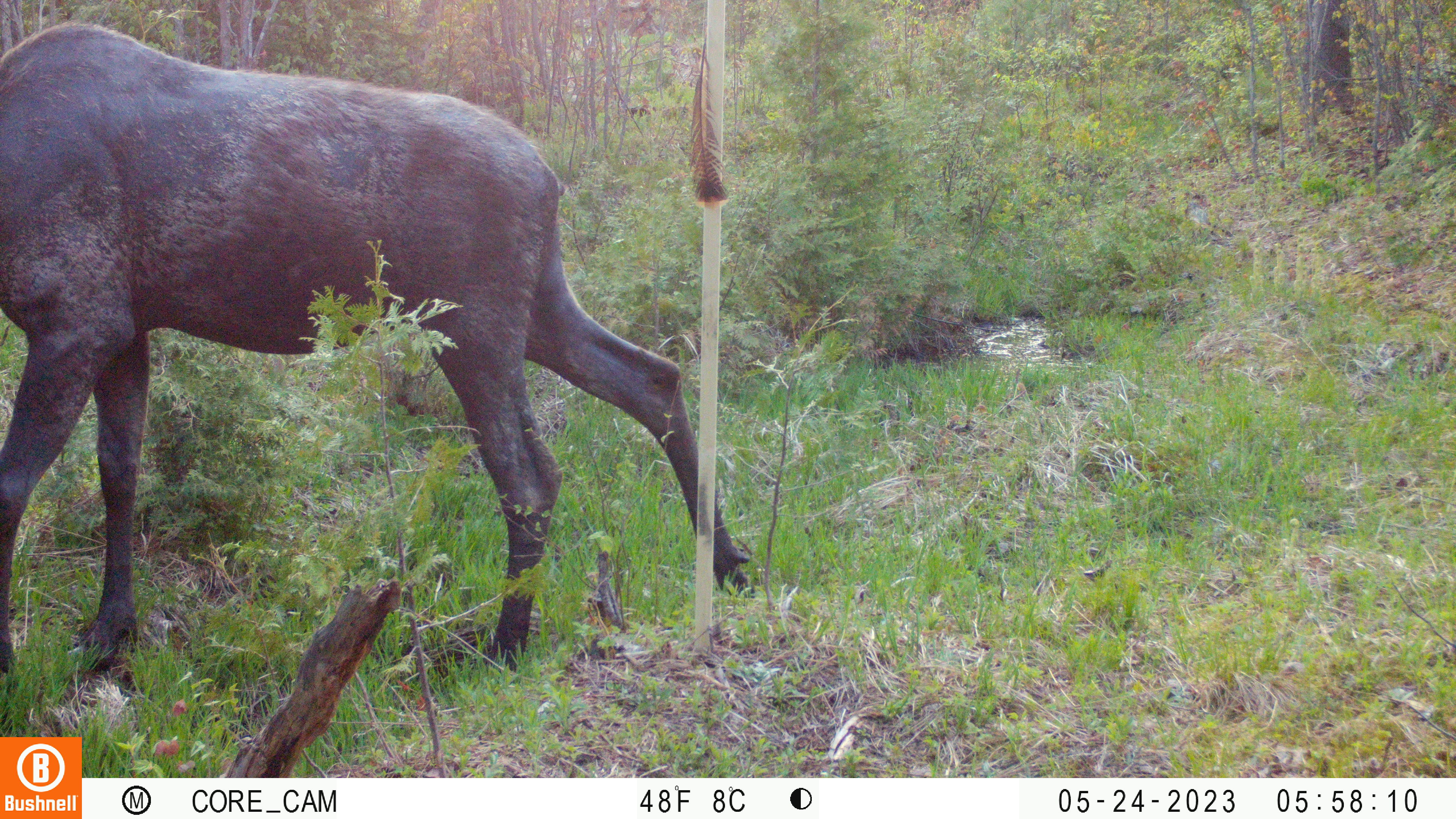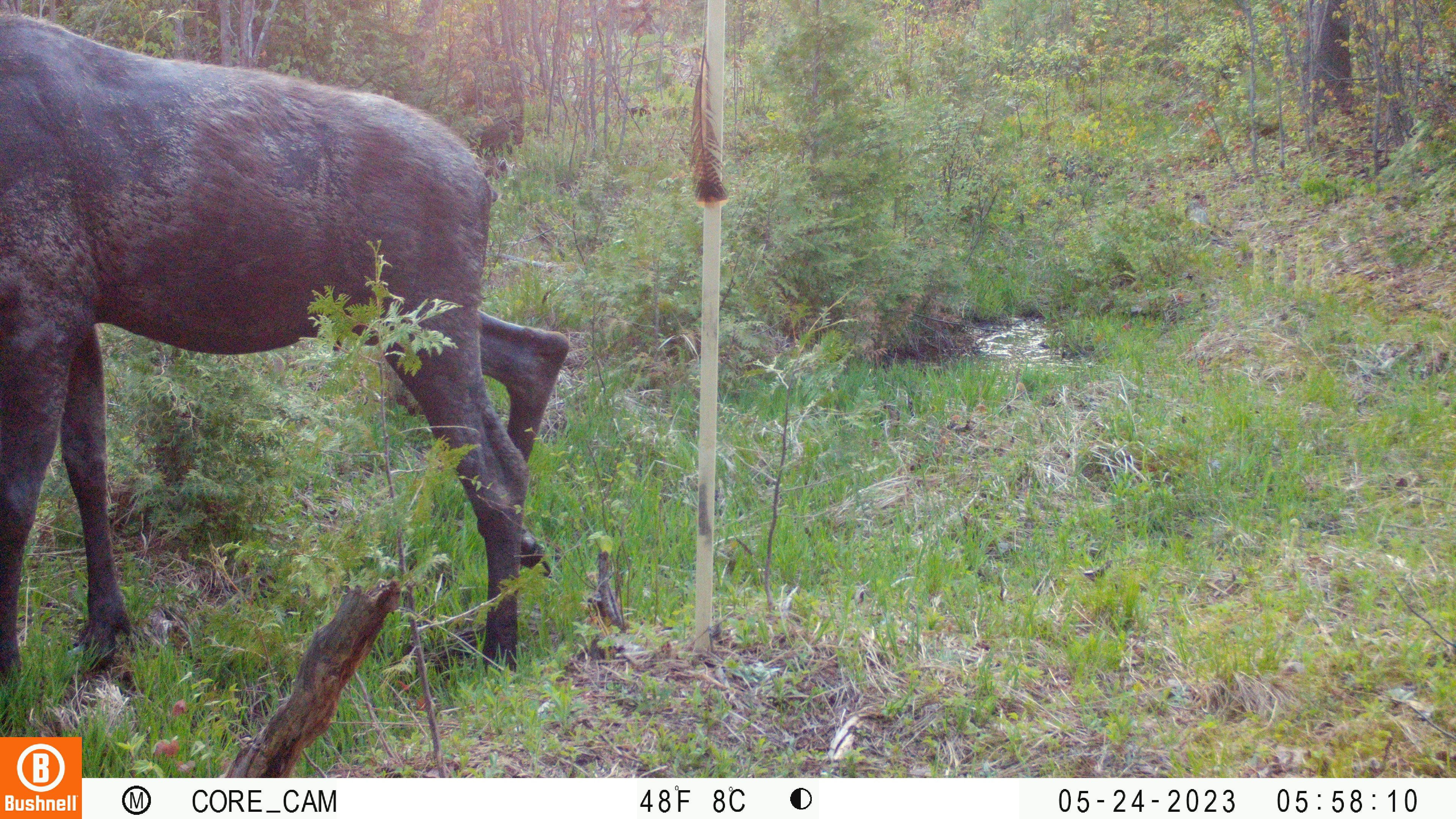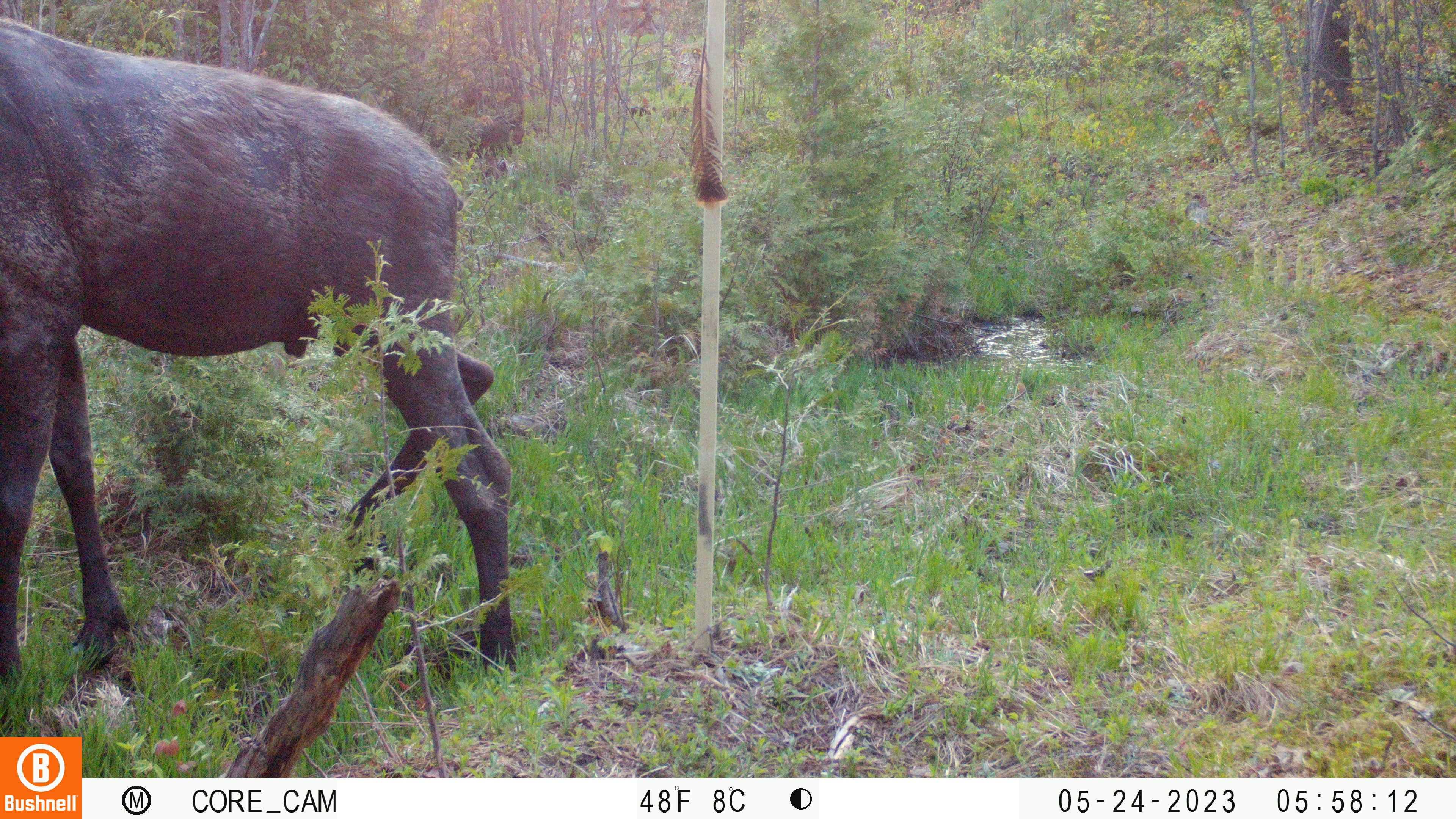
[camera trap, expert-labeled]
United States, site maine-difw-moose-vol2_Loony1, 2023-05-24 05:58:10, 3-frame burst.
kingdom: Animalia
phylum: Chordata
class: Mammalia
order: Artiodactyla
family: Cervidae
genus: Alces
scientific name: Alces alces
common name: moose